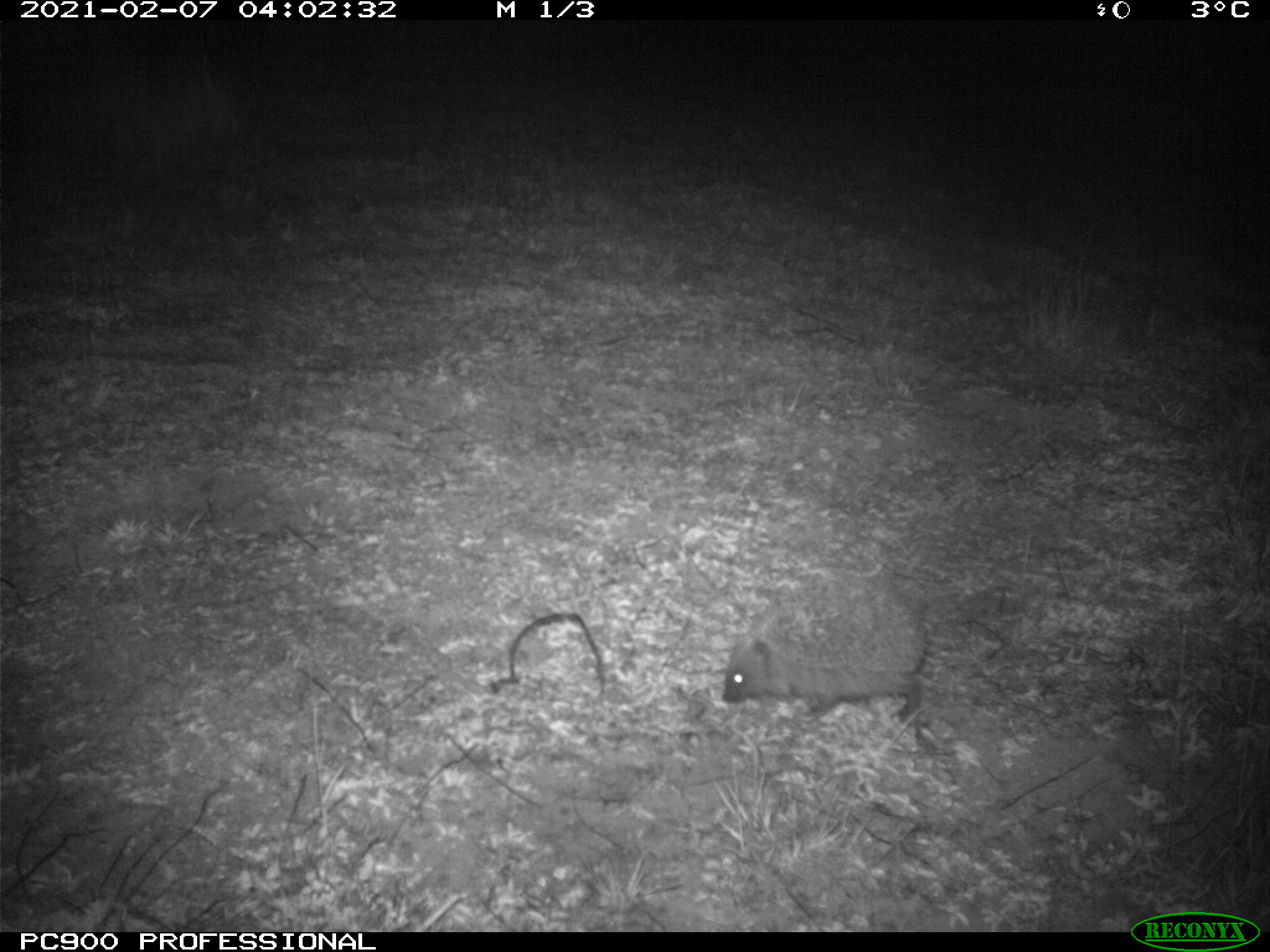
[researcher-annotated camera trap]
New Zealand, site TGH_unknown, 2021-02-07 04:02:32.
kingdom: Animalia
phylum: Chordata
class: Mammalia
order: Eulipotyphla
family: Erinaceidae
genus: Erinaceus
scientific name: Erinaceus europaeus europaeus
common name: european hedgehog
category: hedgehog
Hedgehog (european hedgehog) (Erinaceus europaeus europaeus).